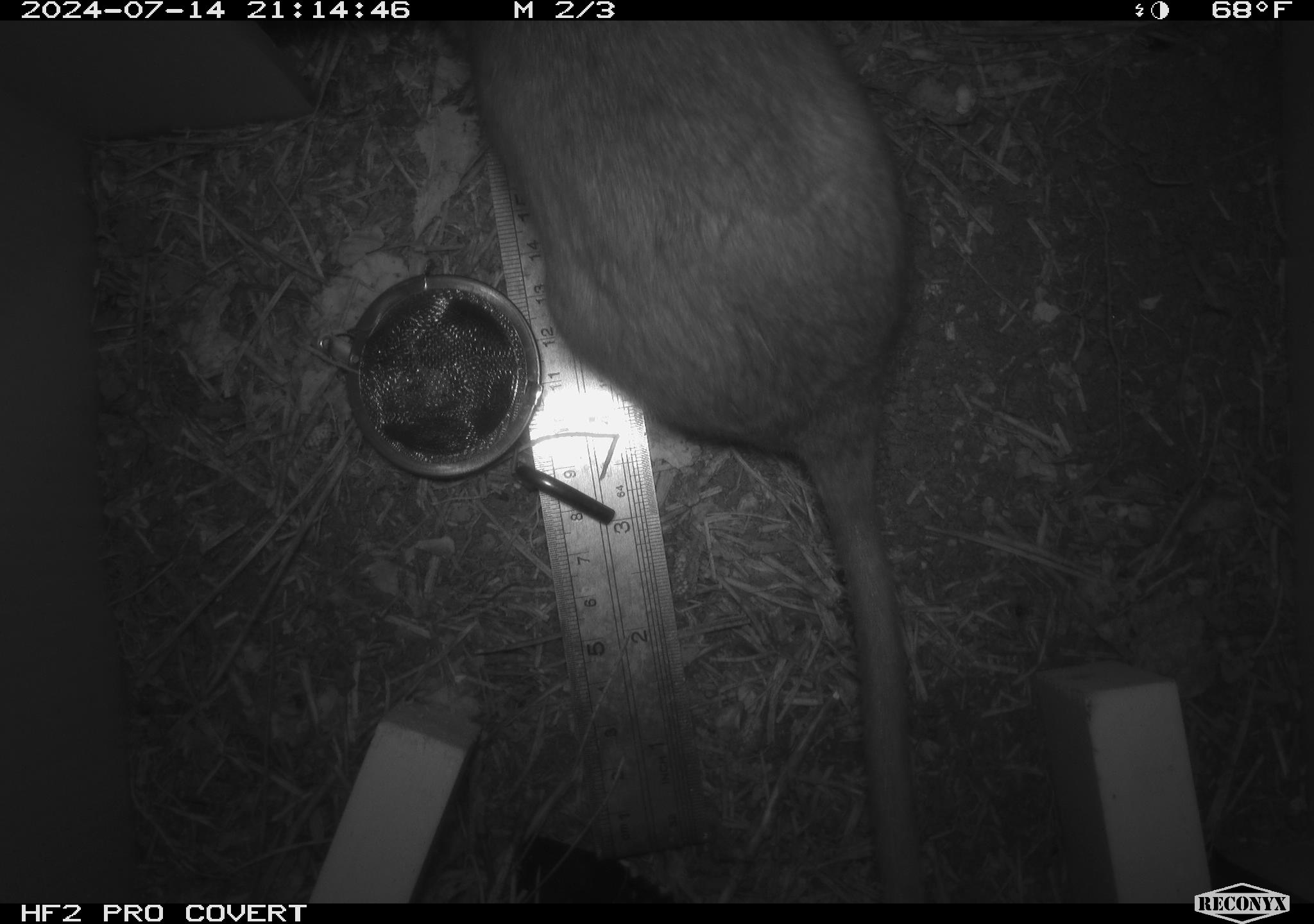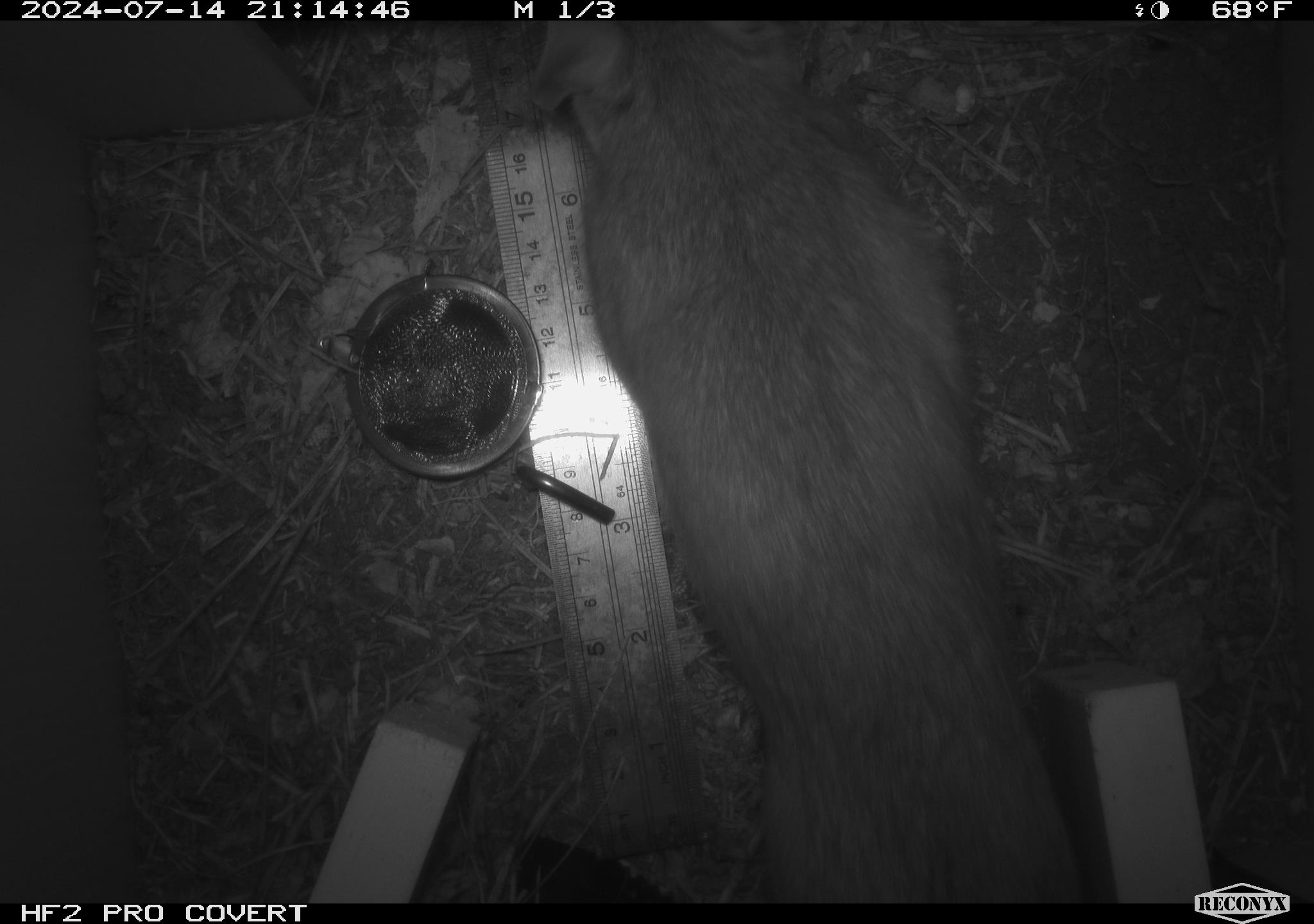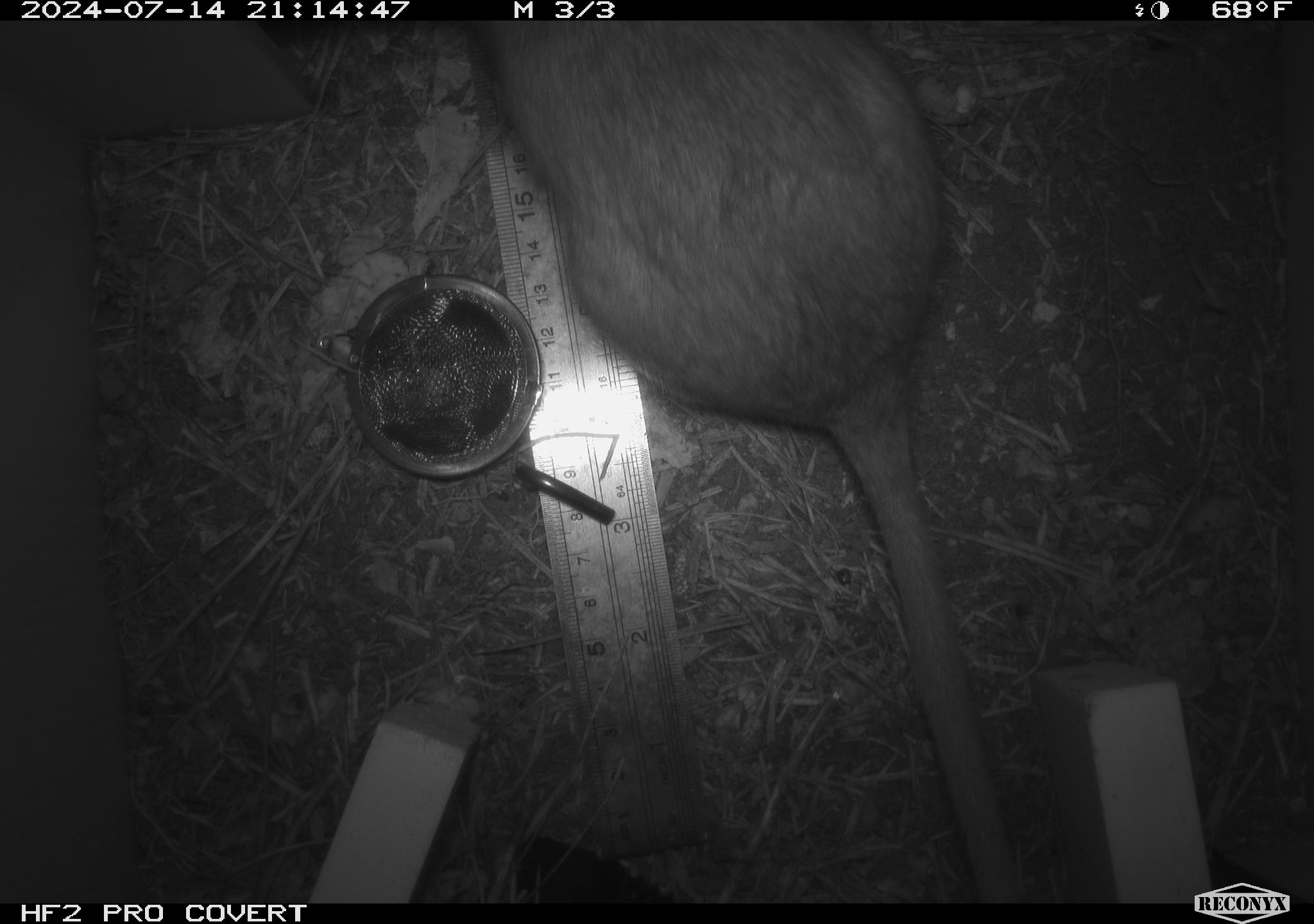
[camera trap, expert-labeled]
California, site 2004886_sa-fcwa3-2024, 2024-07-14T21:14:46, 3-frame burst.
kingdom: Animalia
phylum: Chordata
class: Mammalia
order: Rodentia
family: Cricetidae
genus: Neotoma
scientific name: Neotoma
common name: pack rat or woodrat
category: neotoma species